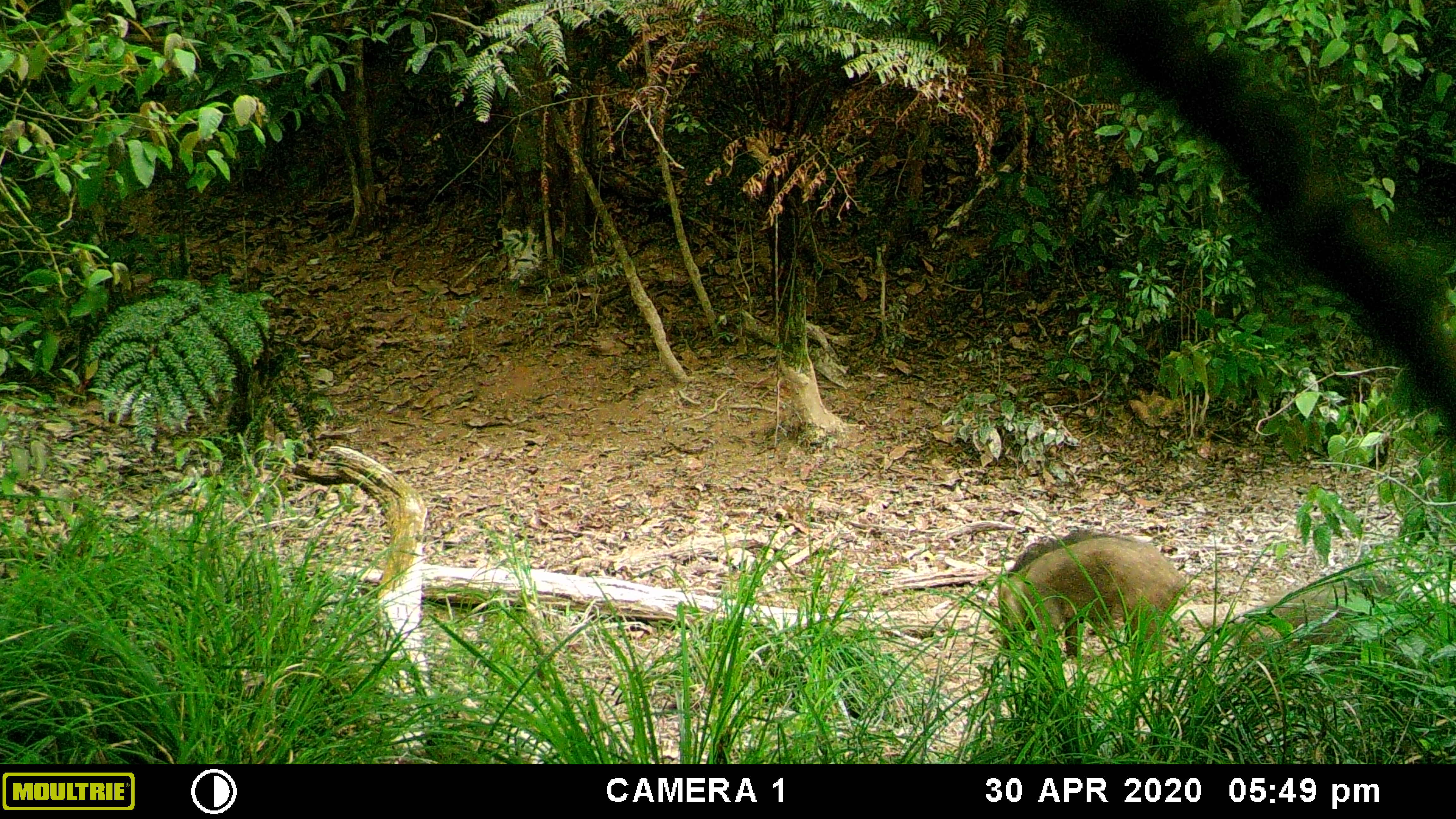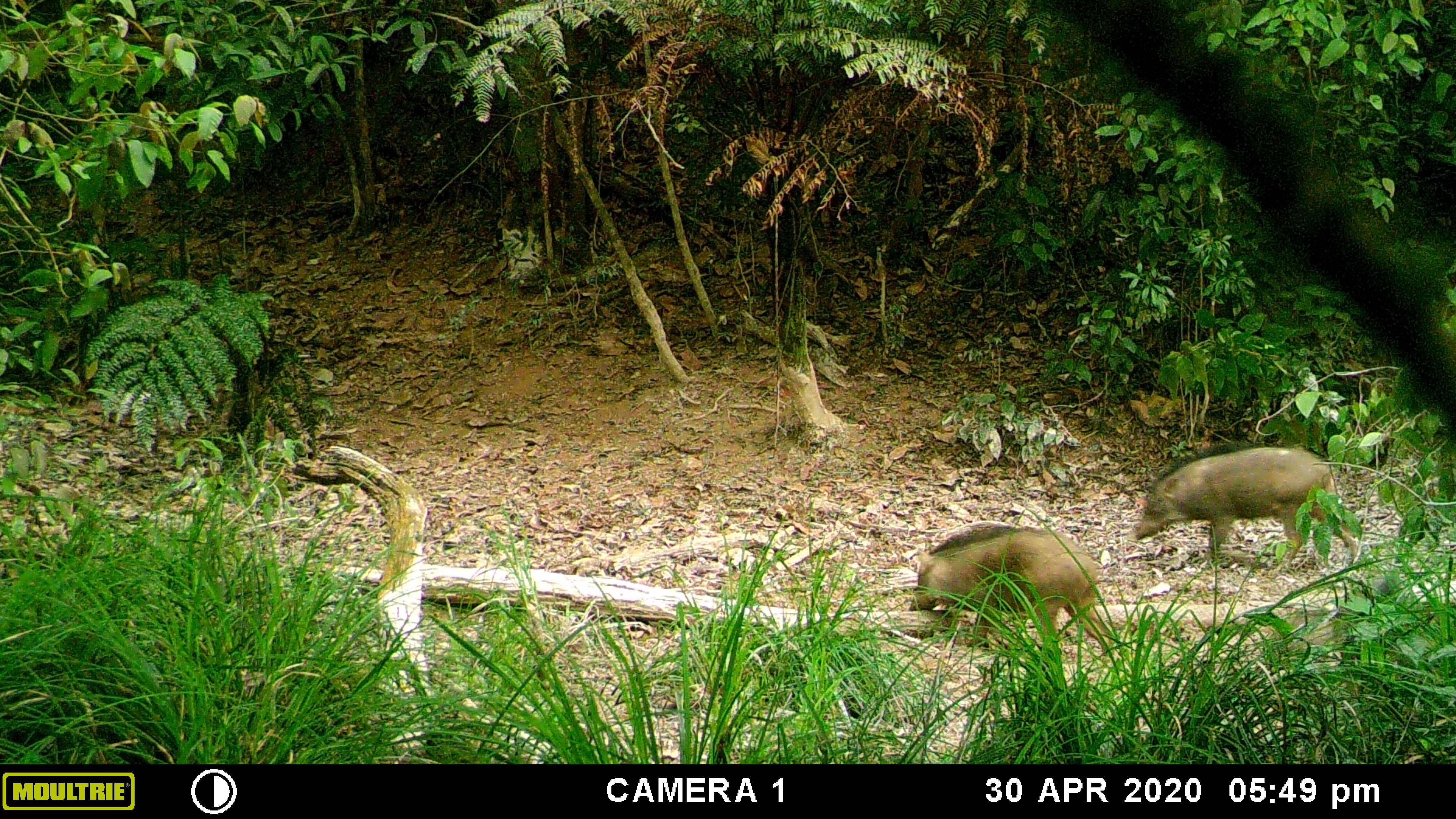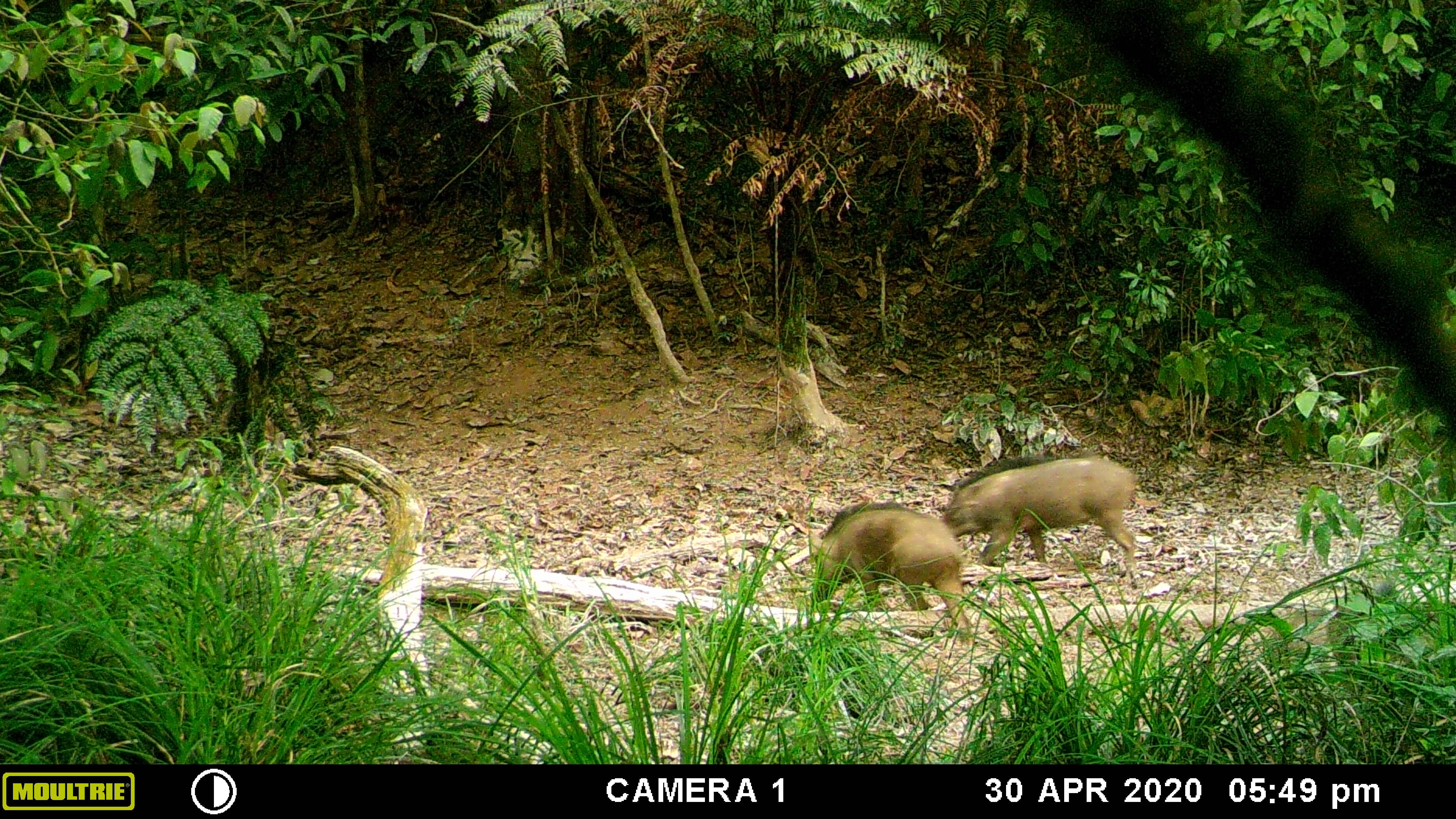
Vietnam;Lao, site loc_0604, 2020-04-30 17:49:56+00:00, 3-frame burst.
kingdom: Animalia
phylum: Chordata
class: Mammalia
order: Artiodactyla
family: Suidae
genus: Sus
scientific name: Sus scrofa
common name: eurasian wild pig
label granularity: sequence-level